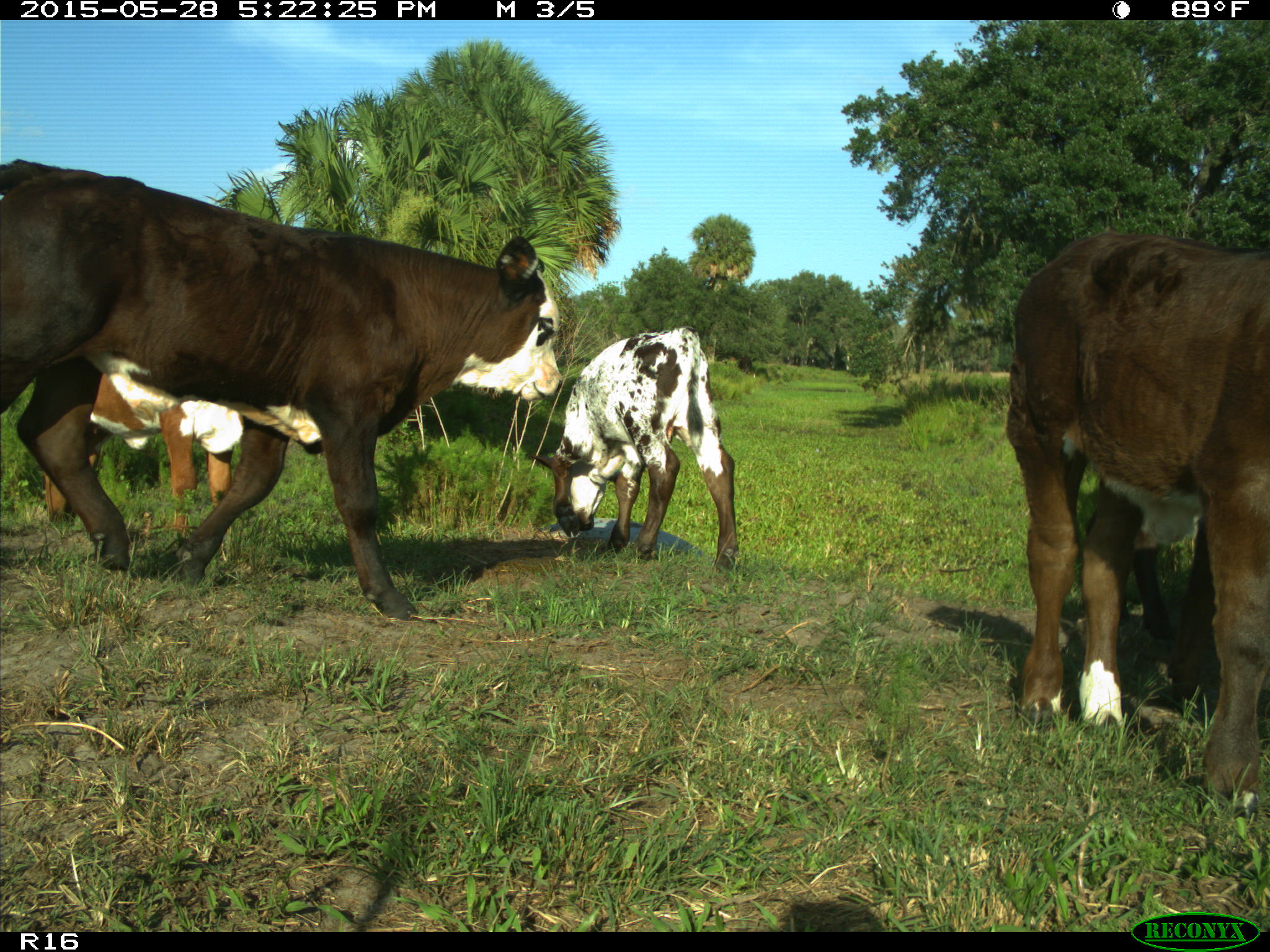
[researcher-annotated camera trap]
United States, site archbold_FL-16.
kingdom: Animalia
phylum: Chordata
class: Mammalia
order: Artiodactyla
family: Bovidae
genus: Bos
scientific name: Bos taurus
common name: domestic cow